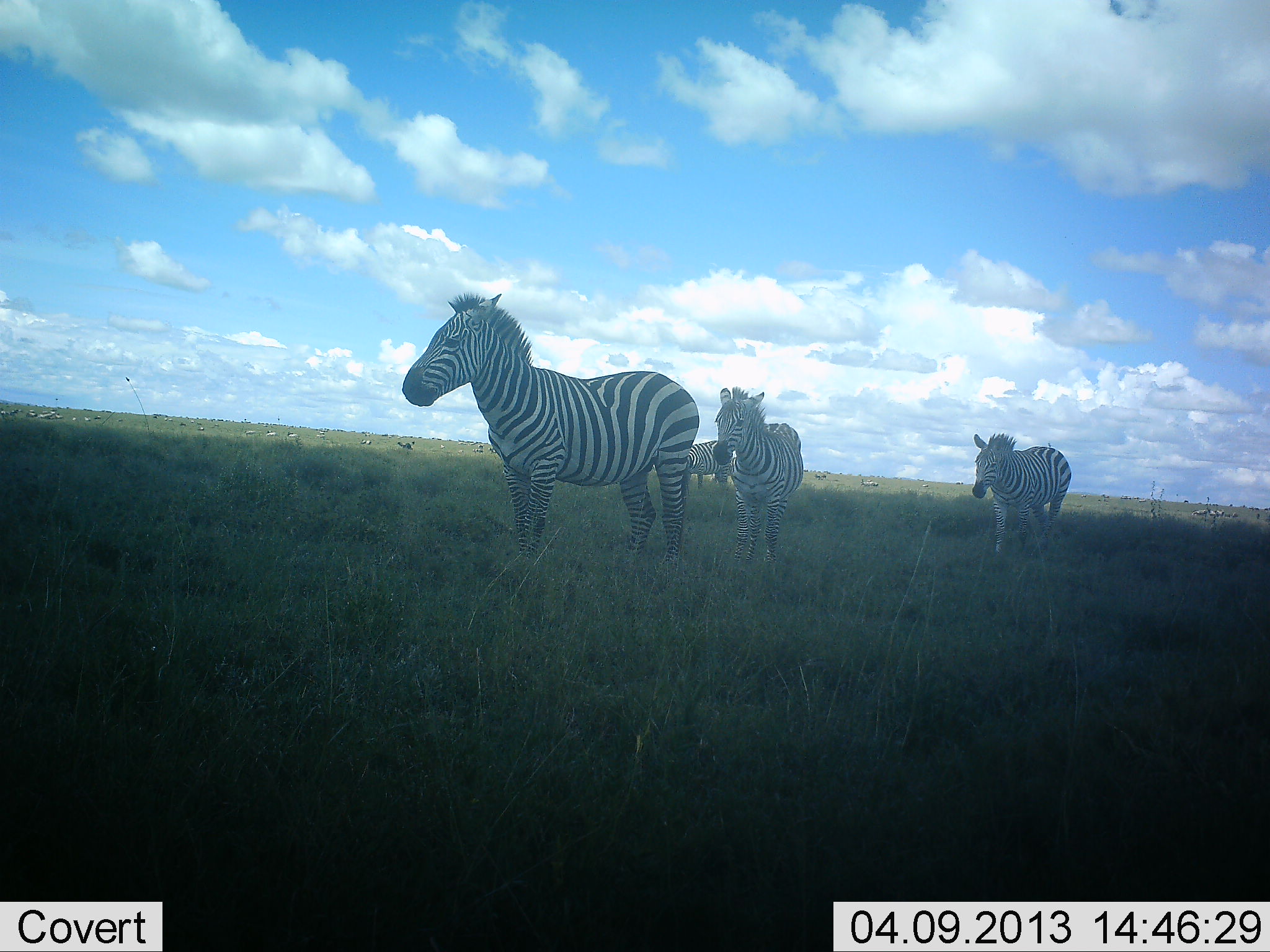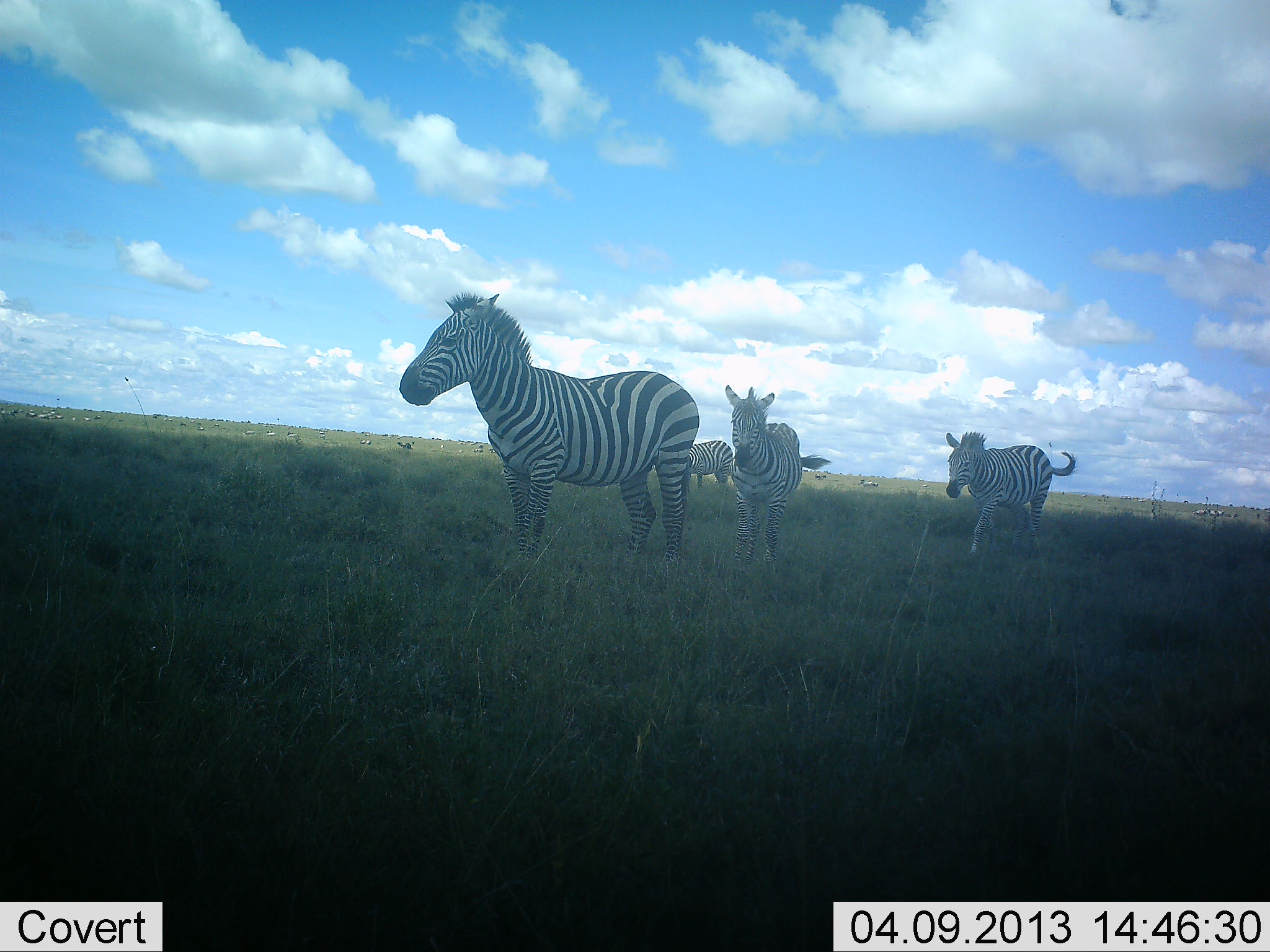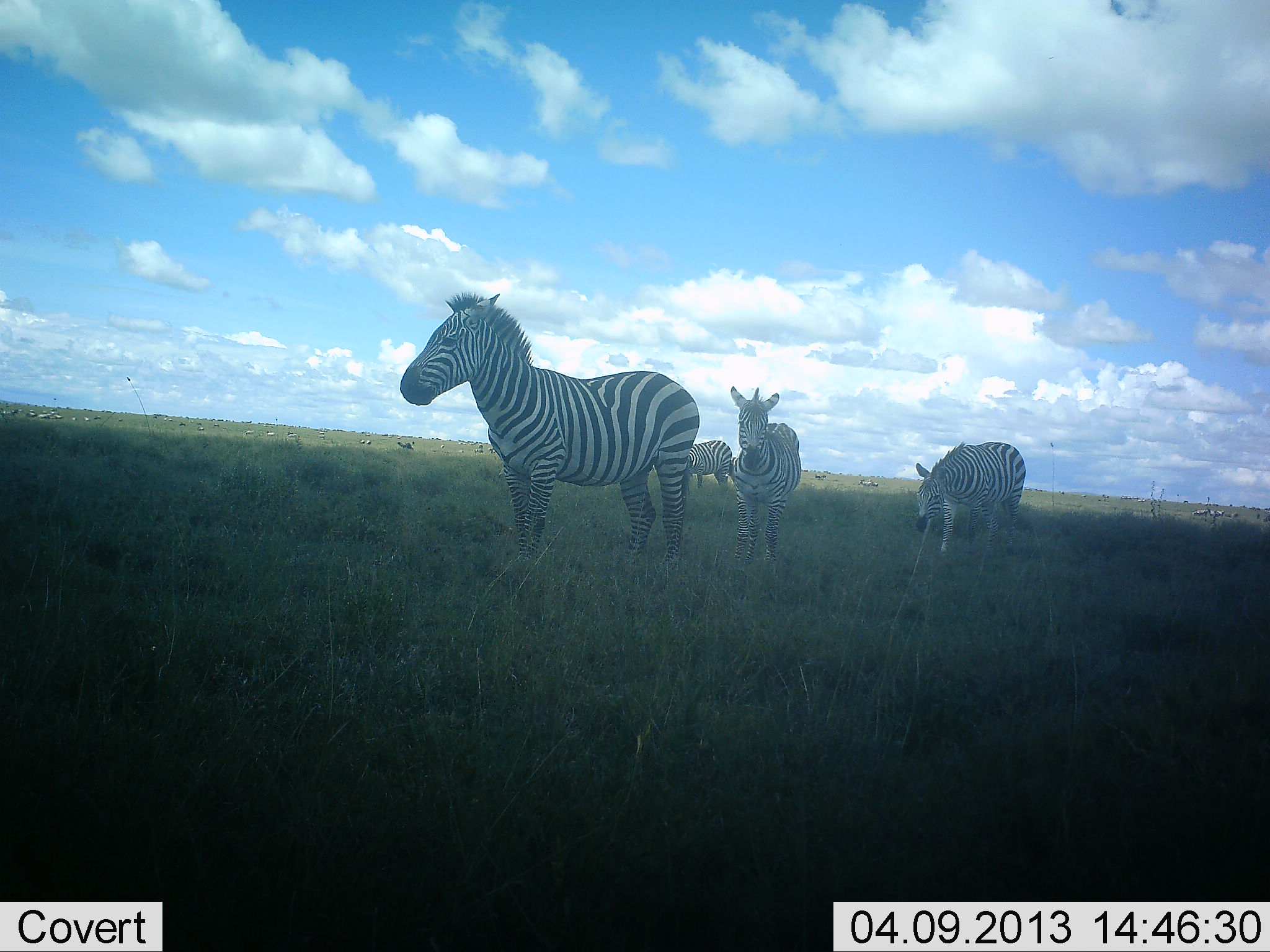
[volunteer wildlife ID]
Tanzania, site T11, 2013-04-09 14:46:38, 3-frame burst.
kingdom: Animalia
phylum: Chordata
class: Mammalia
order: Perissodactyla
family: Equidae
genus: Equus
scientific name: Equus quagga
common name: plains zebra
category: zebra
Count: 4.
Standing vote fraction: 77%.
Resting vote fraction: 0%.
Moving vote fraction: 73%.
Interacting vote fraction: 5%.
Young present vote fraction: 5%.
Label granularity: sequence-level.